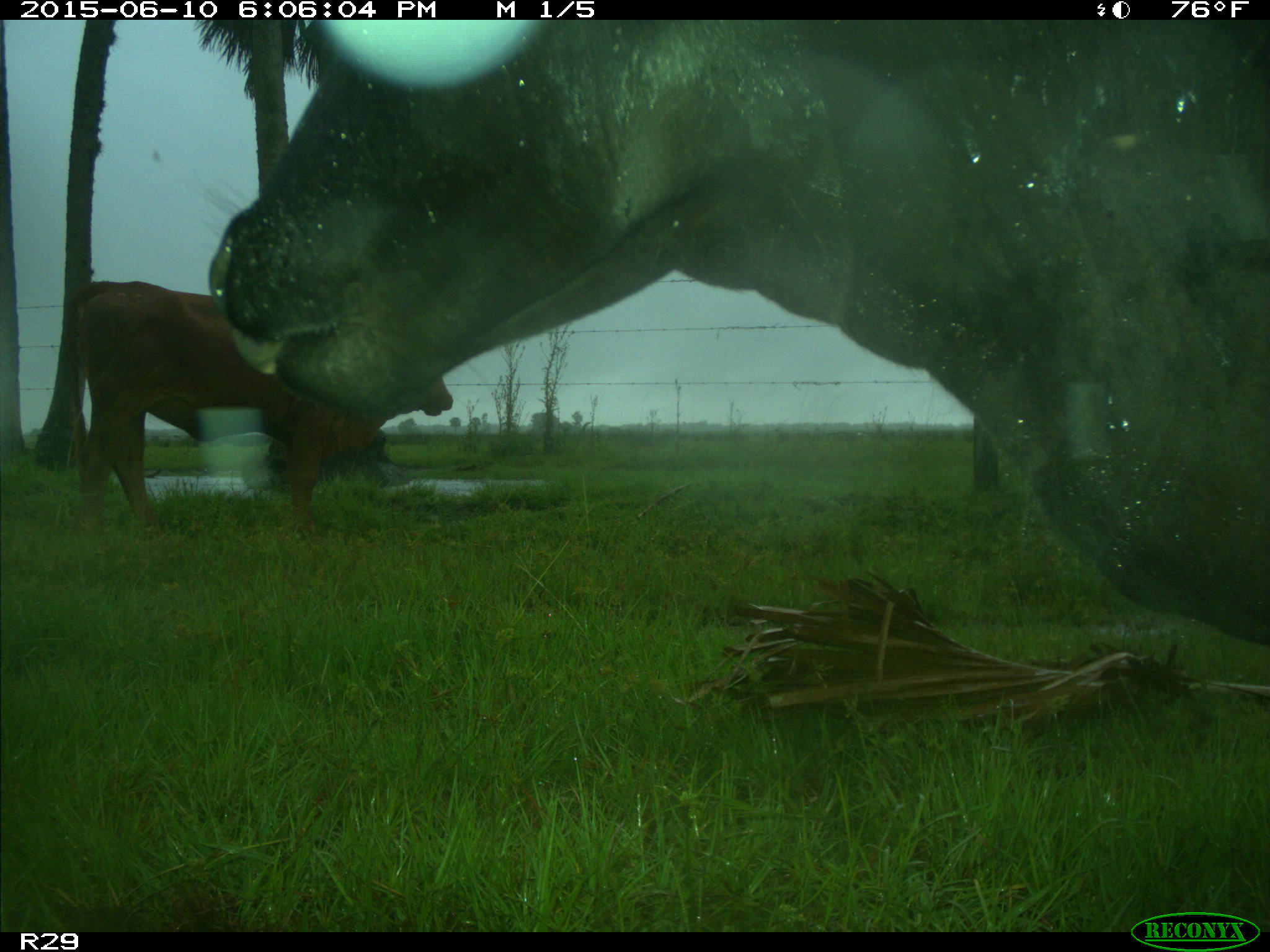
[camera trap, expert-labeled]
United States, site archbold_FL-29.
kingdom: Animalia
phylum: Chordata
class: Mammalia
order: Artiodactyla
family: Bovidae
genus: Bos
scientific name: Bos taurus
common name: domestic cow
Bos taurus (domestic cow).